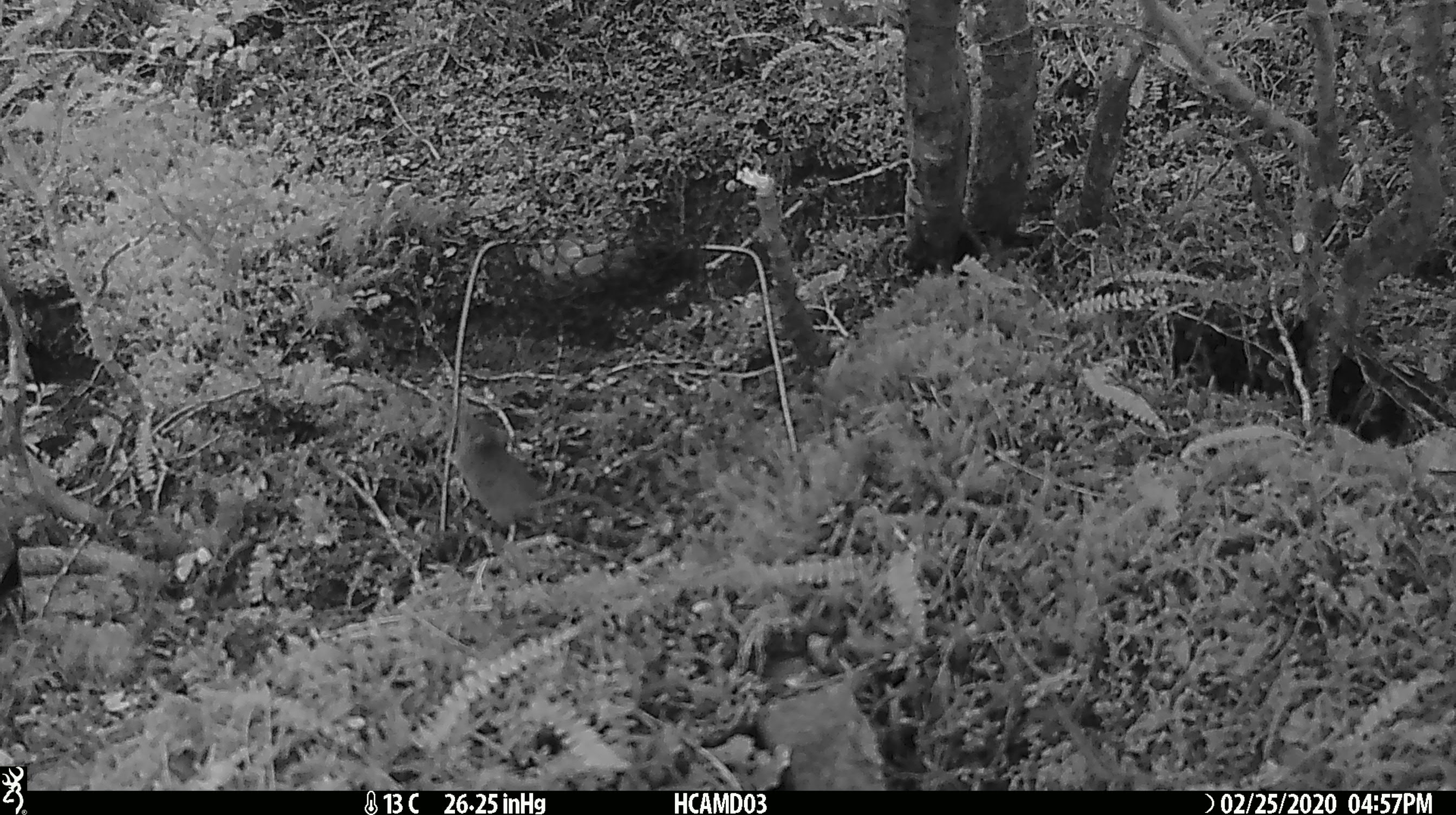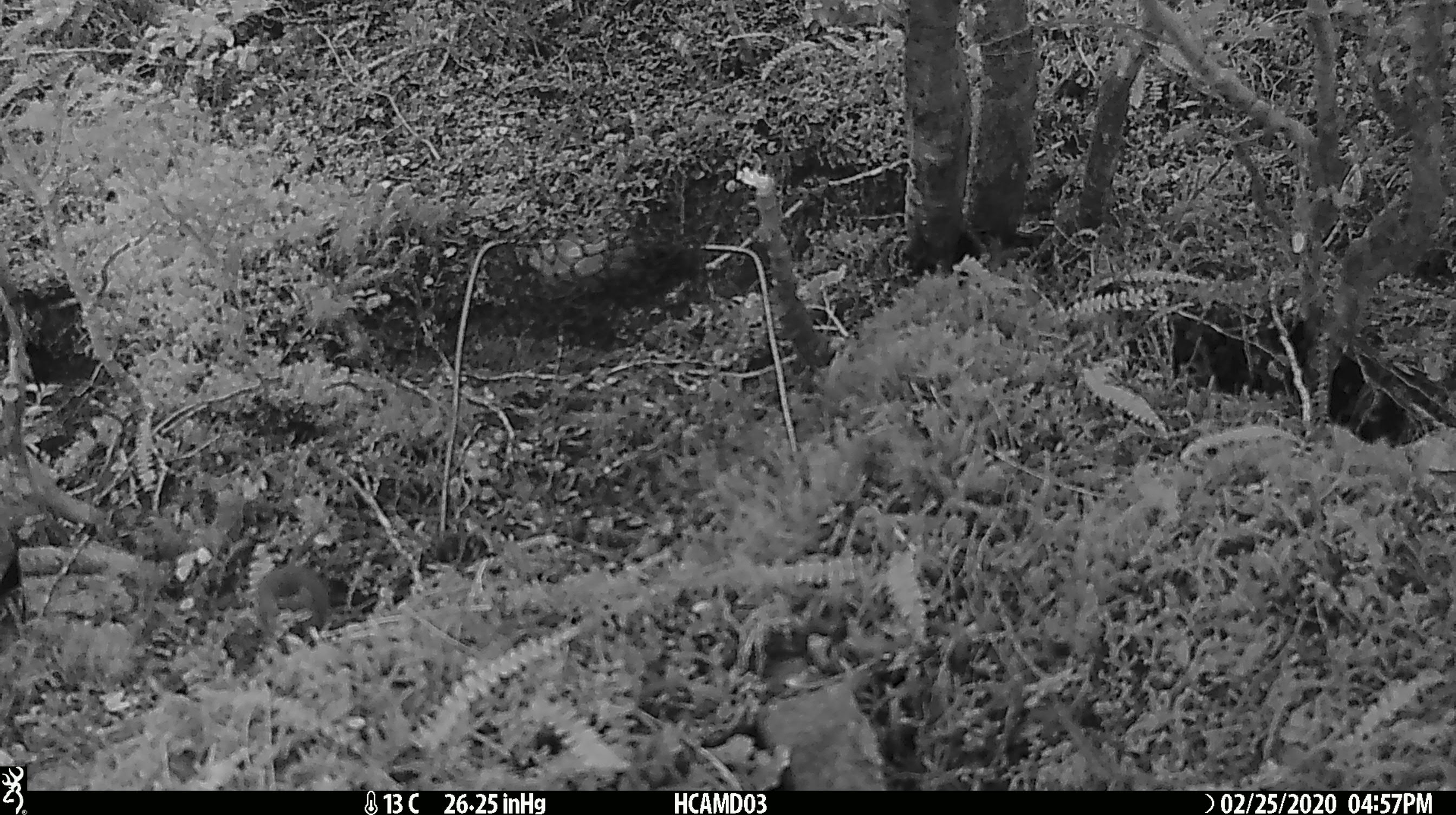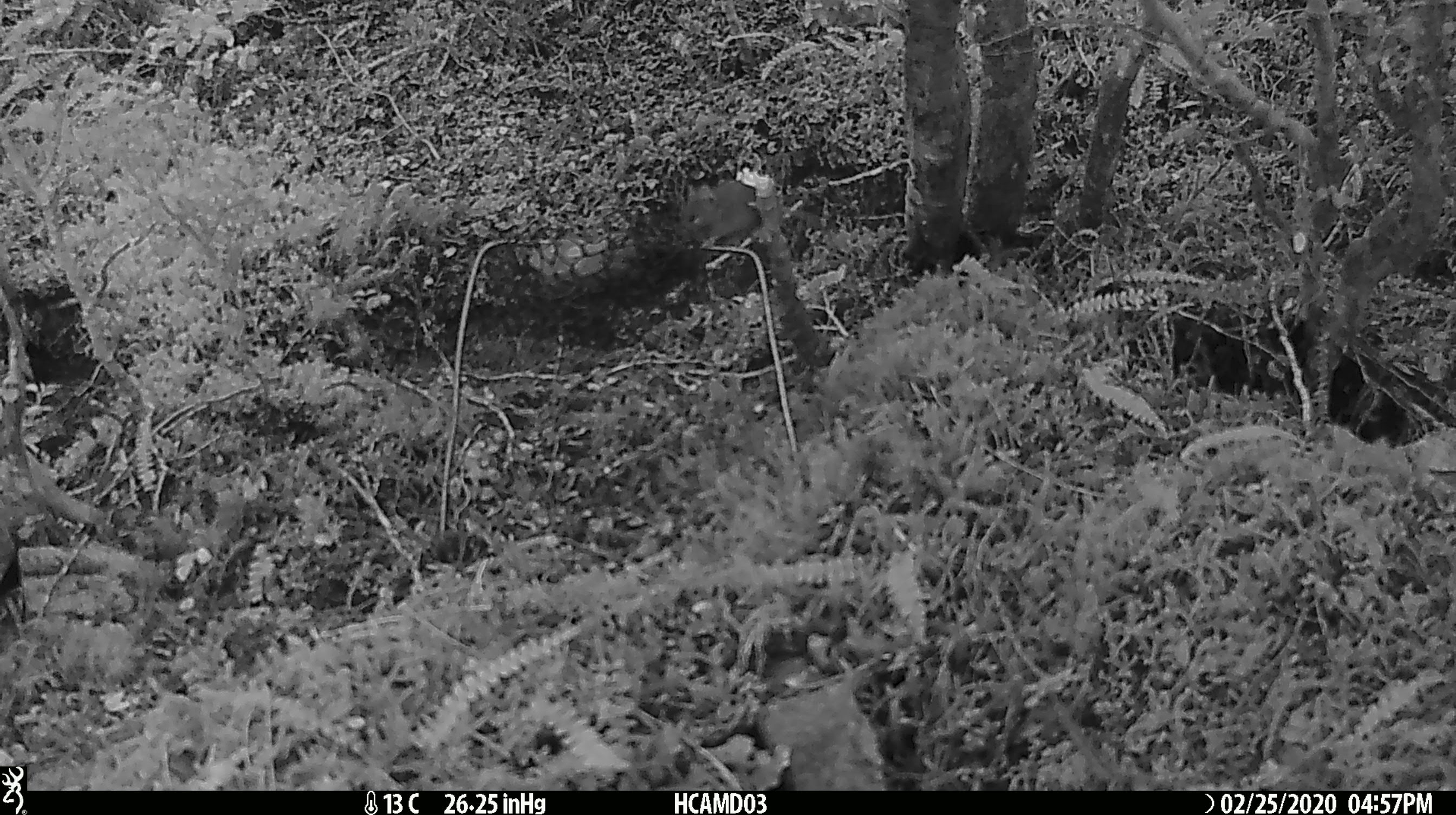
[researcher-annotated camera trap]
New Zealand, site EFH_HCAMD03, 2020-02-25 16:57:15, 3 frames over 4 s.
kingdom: Animalia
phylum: Chordata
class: Mammalia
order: Rodentia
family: Muridae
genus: Mus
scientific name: Mus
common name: mouse